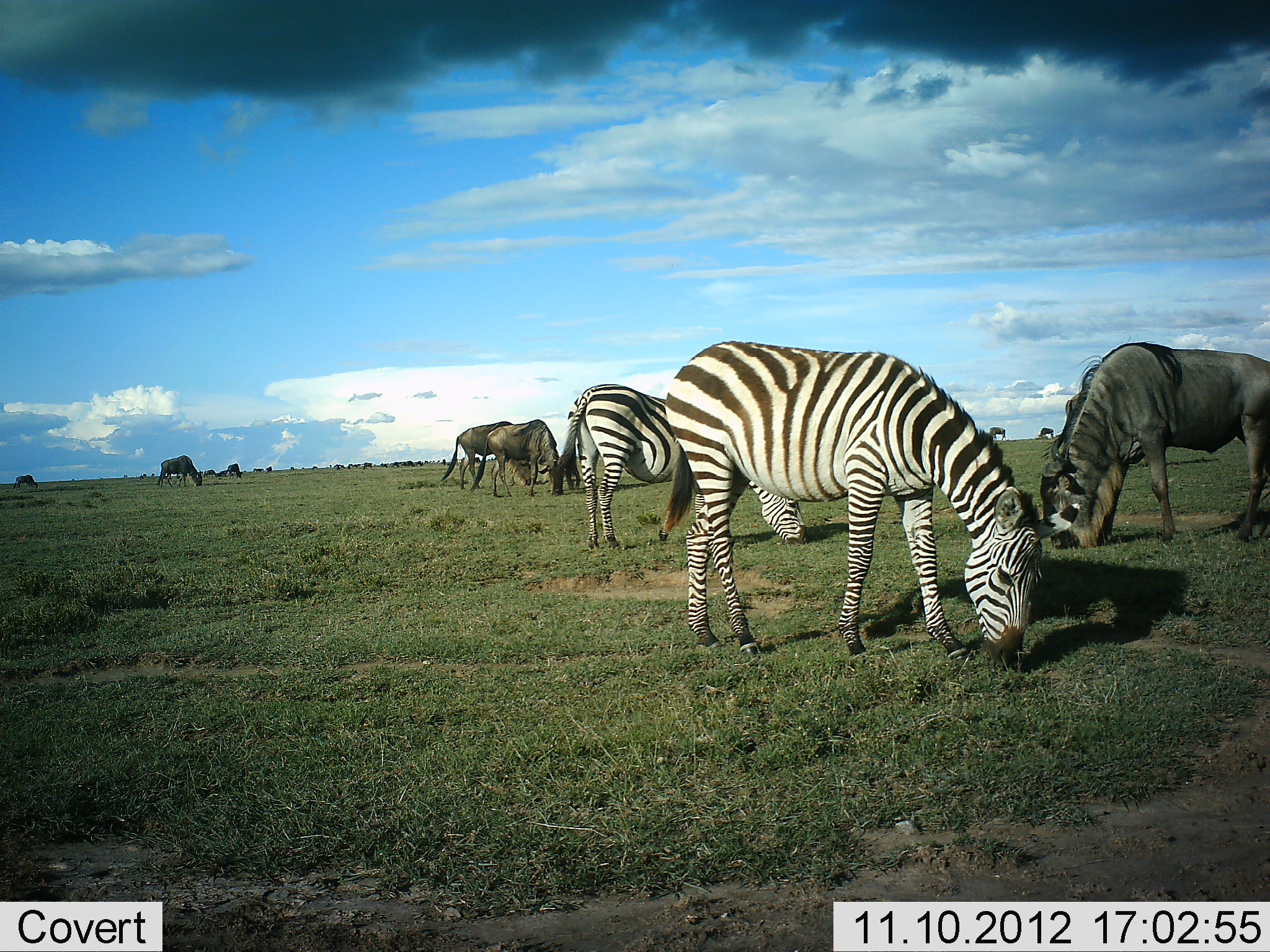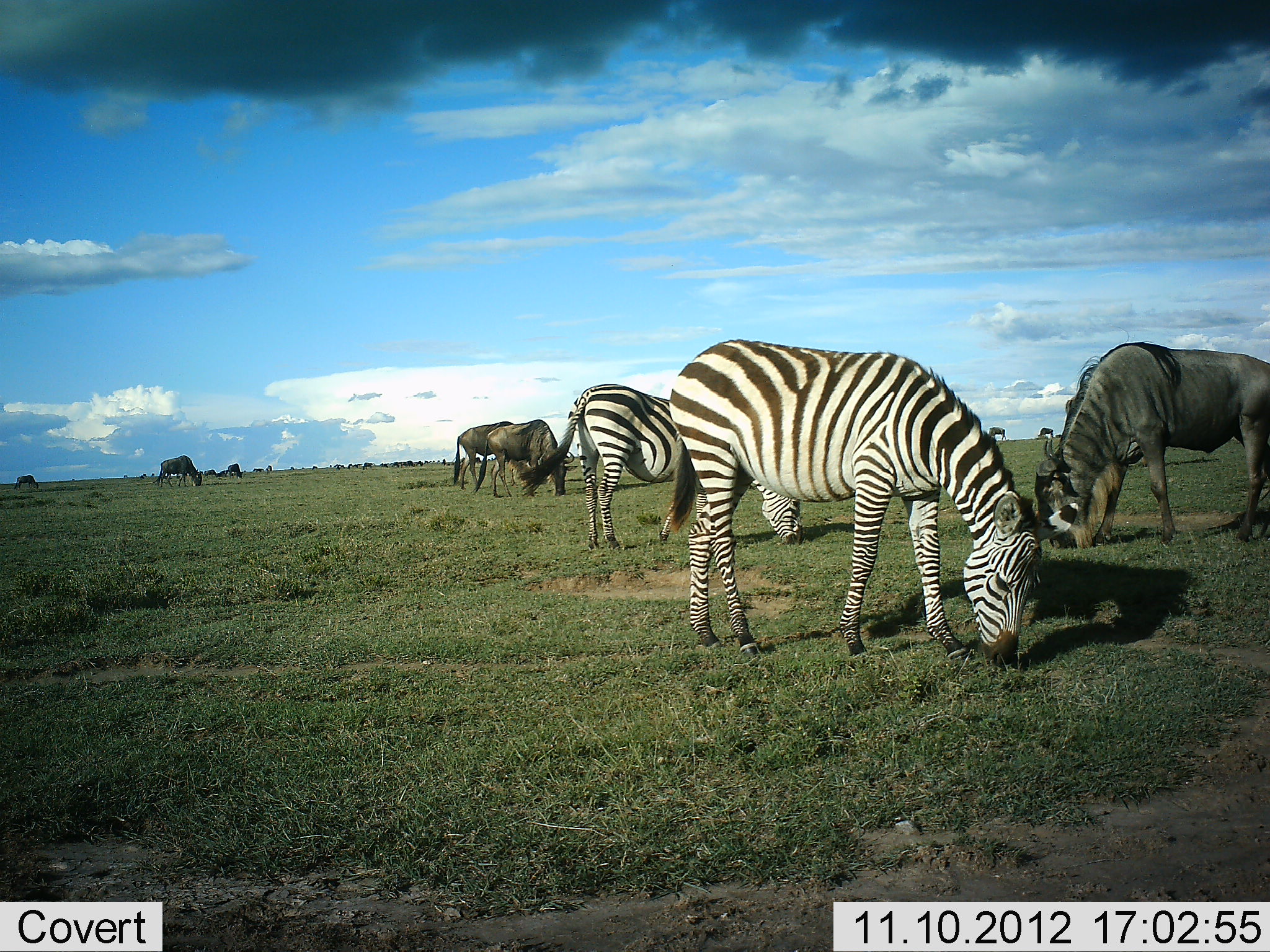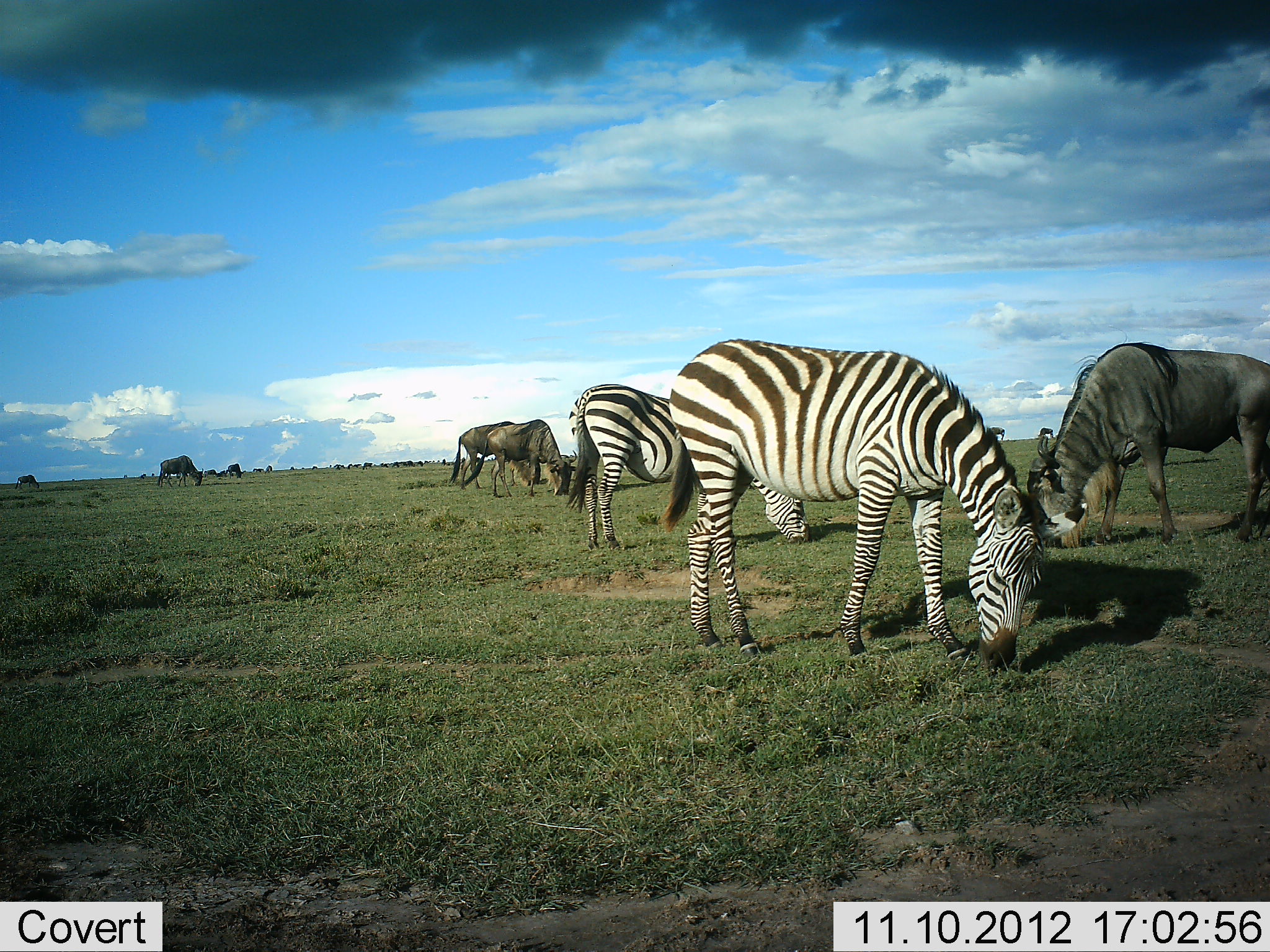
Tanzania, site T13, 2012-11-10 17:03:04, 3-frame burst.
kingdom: Animalia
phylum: Chordata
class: Mammalia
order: Artiodactyla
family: Bovidae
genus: Connochaetes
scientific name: Connochaetes taurinus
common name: blue wildebeest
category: wildebeest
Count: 8.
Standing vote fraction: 40%.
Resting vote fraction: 0%.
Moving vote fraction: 0%.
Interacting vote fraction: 0%.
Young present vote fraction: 0%.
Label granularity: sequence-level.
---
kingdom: Animalia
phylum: Chordata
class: Mammalia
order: Perissodactyla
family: Equidae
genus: Equus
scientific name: Equus quagga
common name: plains zebra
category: zebra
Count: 2.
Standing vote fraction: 20%.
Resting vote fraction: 0%.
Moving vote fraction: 0%.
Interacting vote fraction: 0%.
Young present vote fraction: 0%.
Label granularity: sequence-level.